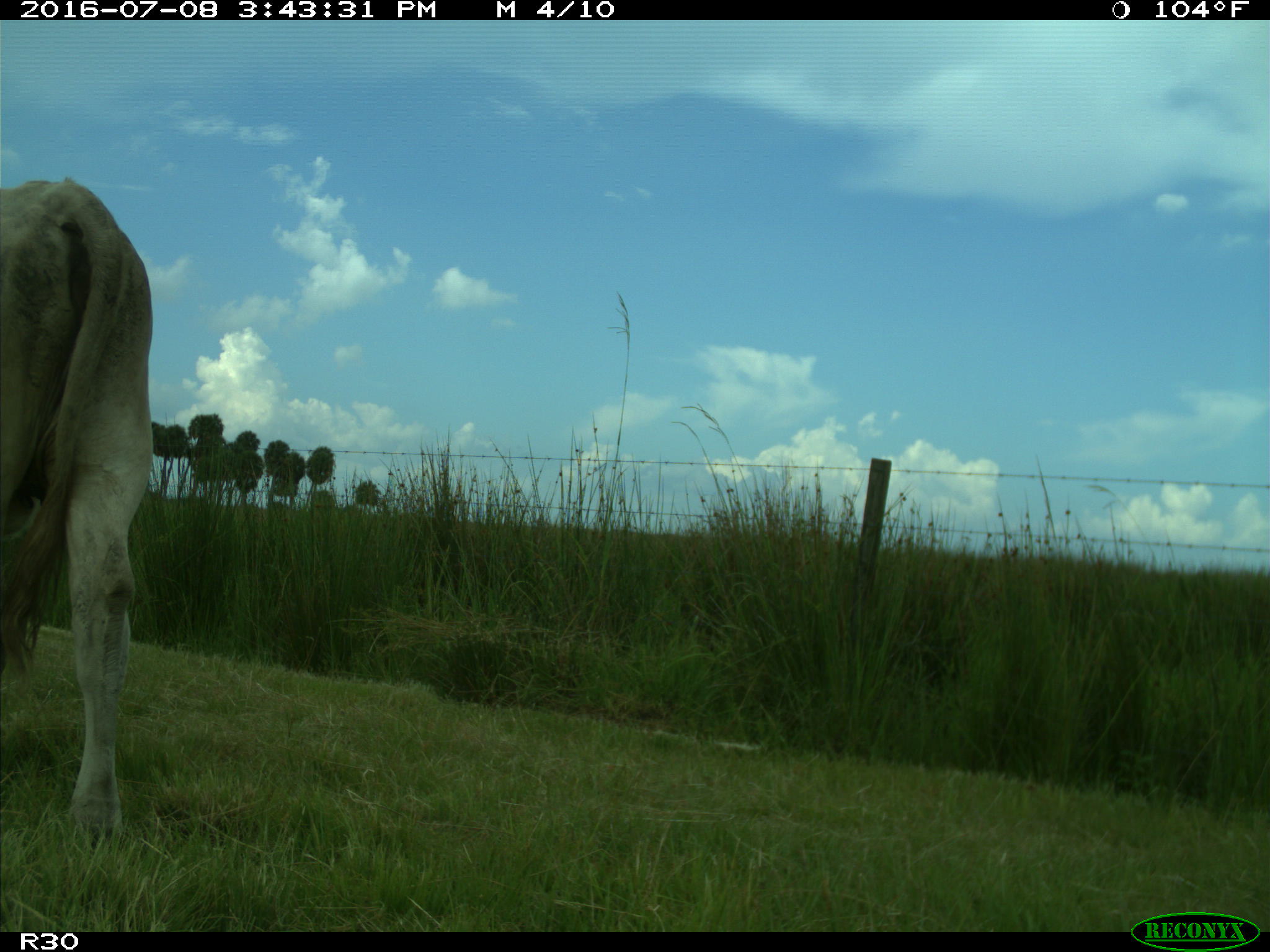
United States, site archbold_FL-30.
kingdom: Animalia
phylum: Chordata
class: Mammalia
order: Artiodactyla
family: Bovidae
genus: Bos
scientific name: Bos taurus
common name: domestic cow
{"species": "Bos taurus (domestic cow)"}